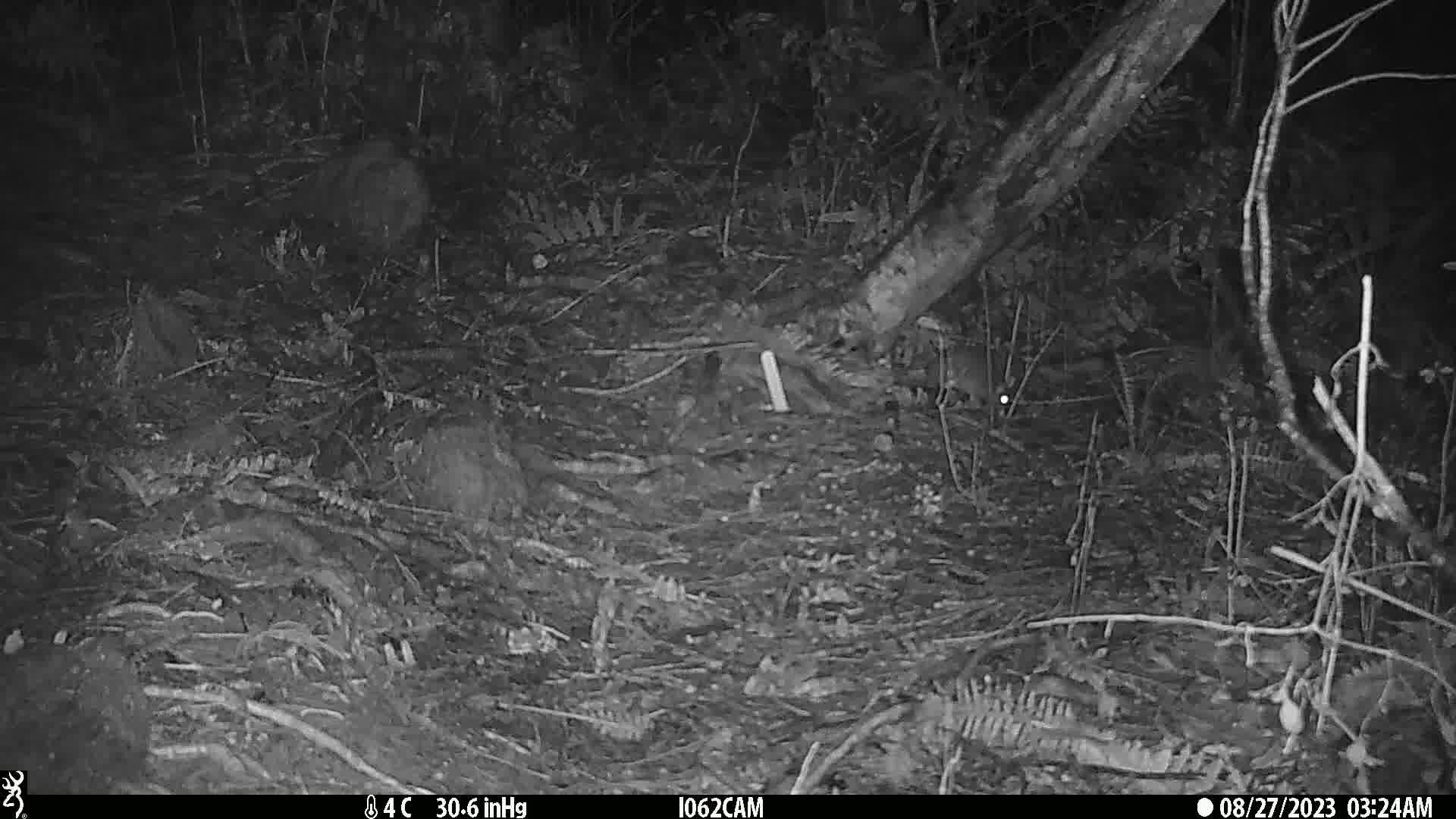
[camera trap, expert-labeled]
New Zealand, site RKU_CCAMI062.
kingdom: Animalia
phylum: Chordata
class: Mammalia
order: Rodentia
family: Muridae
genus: Rattus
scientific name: Rattus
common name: rat